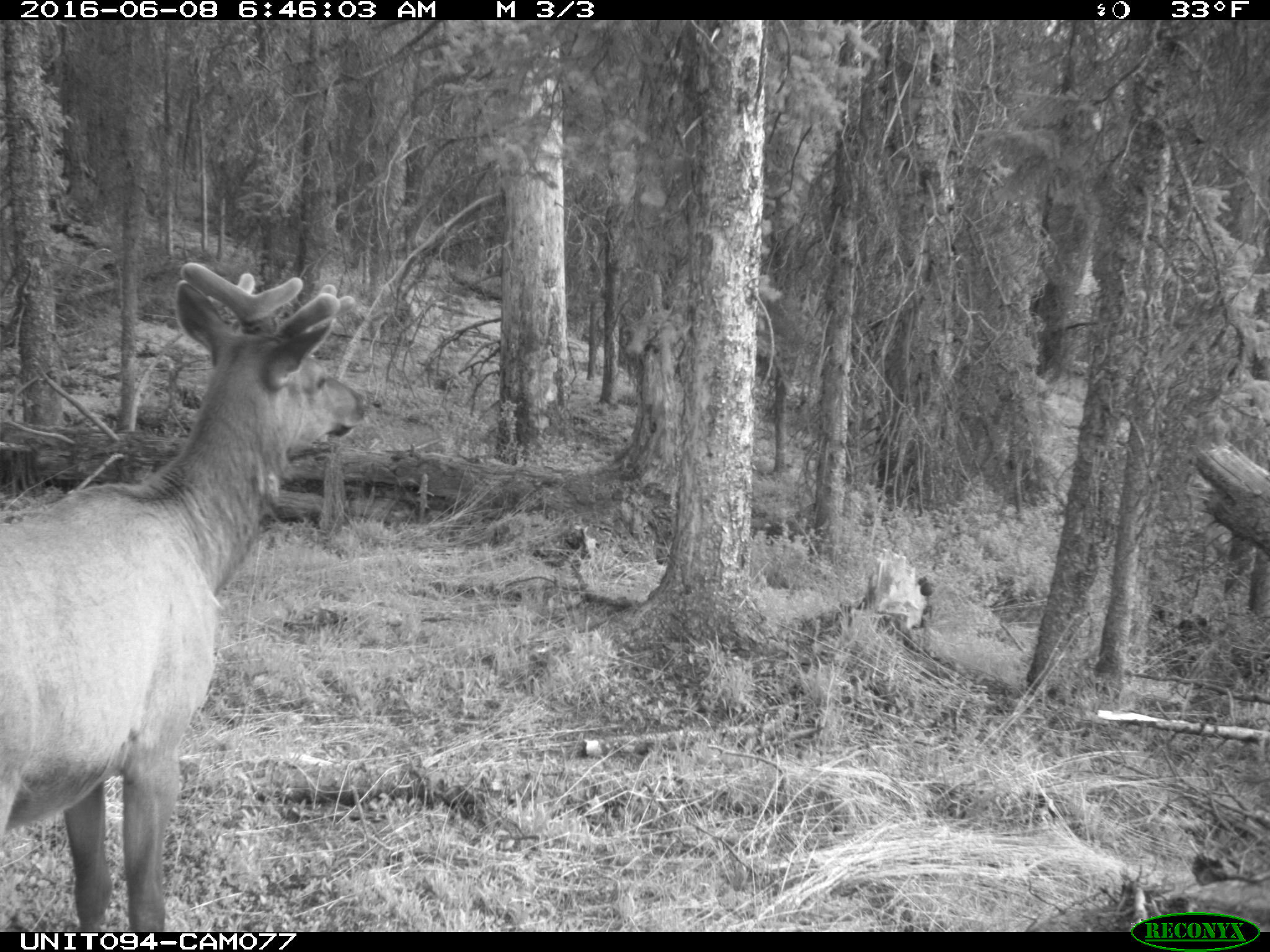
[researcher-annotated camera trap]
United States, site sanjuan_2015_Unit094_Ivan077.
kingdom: Animalia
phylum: Chordata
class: Mammalia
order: Artiodactyla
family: Cervidae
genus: Cervus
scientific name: Cervus elaphus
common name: red deer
Cervus elaphus (red deer).